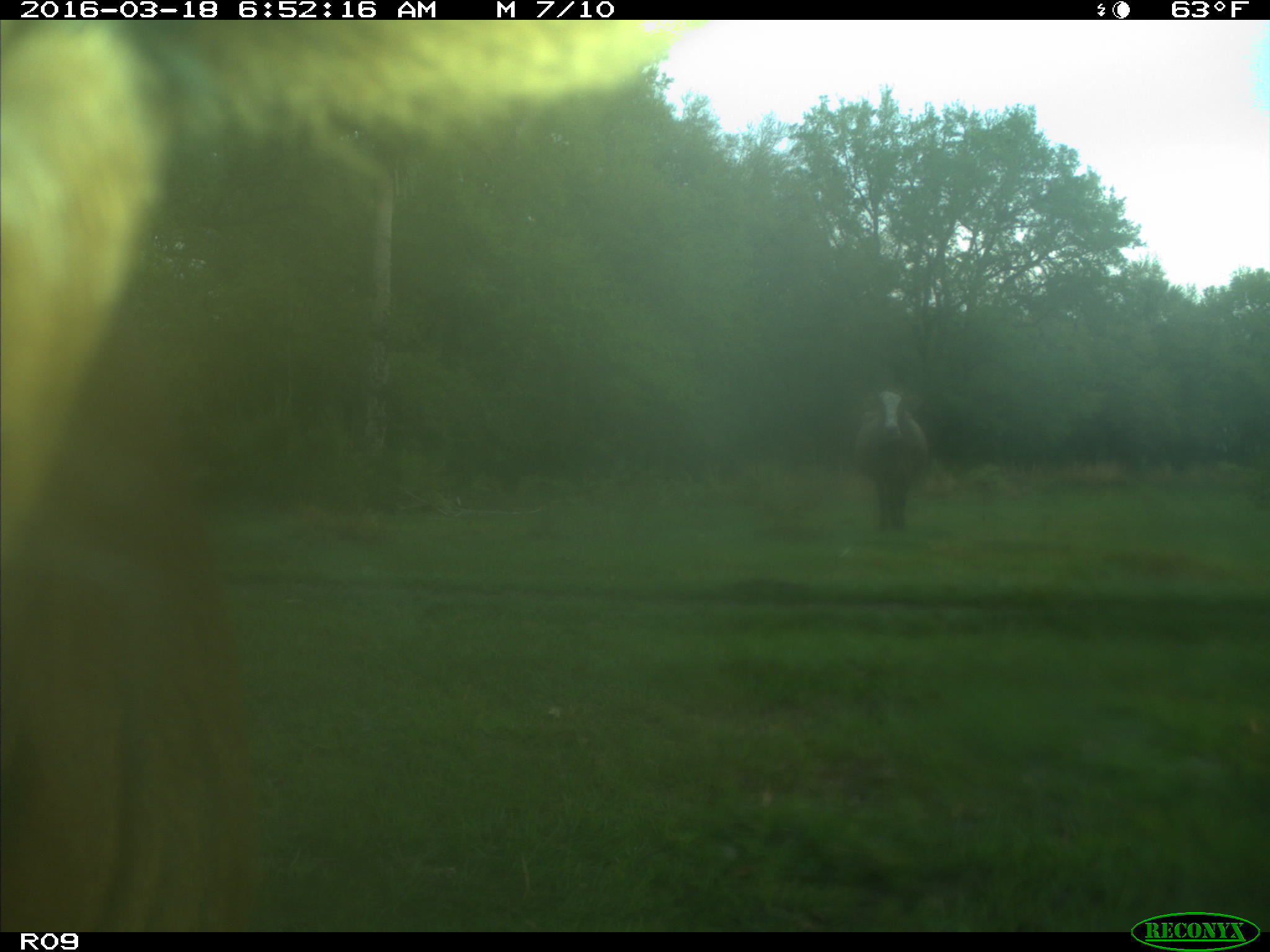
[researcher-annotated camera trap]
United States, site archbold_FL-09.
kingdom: Animalia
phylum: Chordata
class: Mammalia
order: Artiodactyla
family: Bovidae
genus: Bos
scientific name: Bos taurus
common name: domestic cow